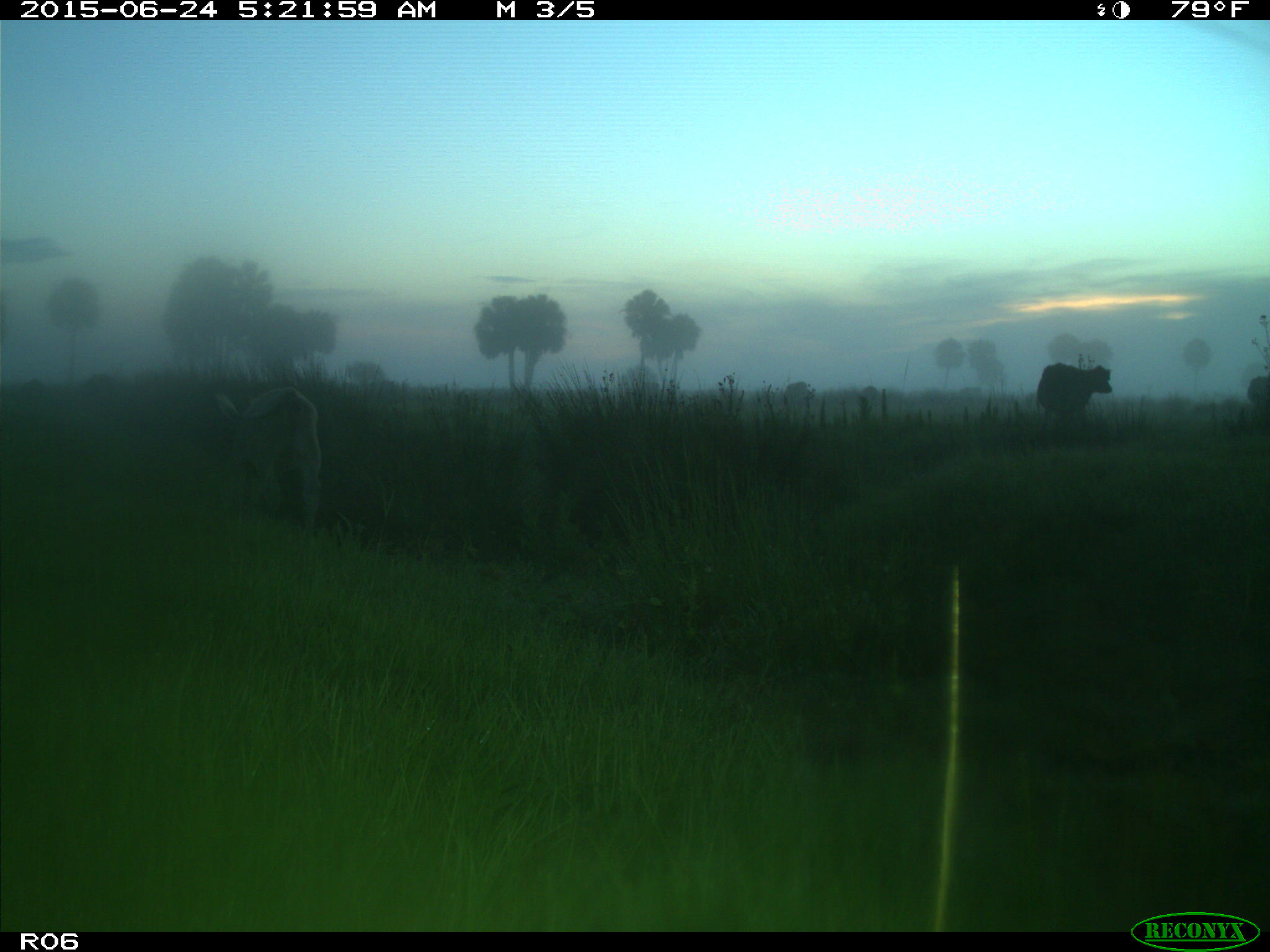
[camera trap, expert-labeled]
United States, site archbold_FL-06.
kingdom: Animalia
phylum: Chordata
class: Mammalia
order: Artiodactyla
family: Bovidae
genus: Bos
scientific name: Bos taurus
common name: domestic cow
Bos taurus (domestic cow).